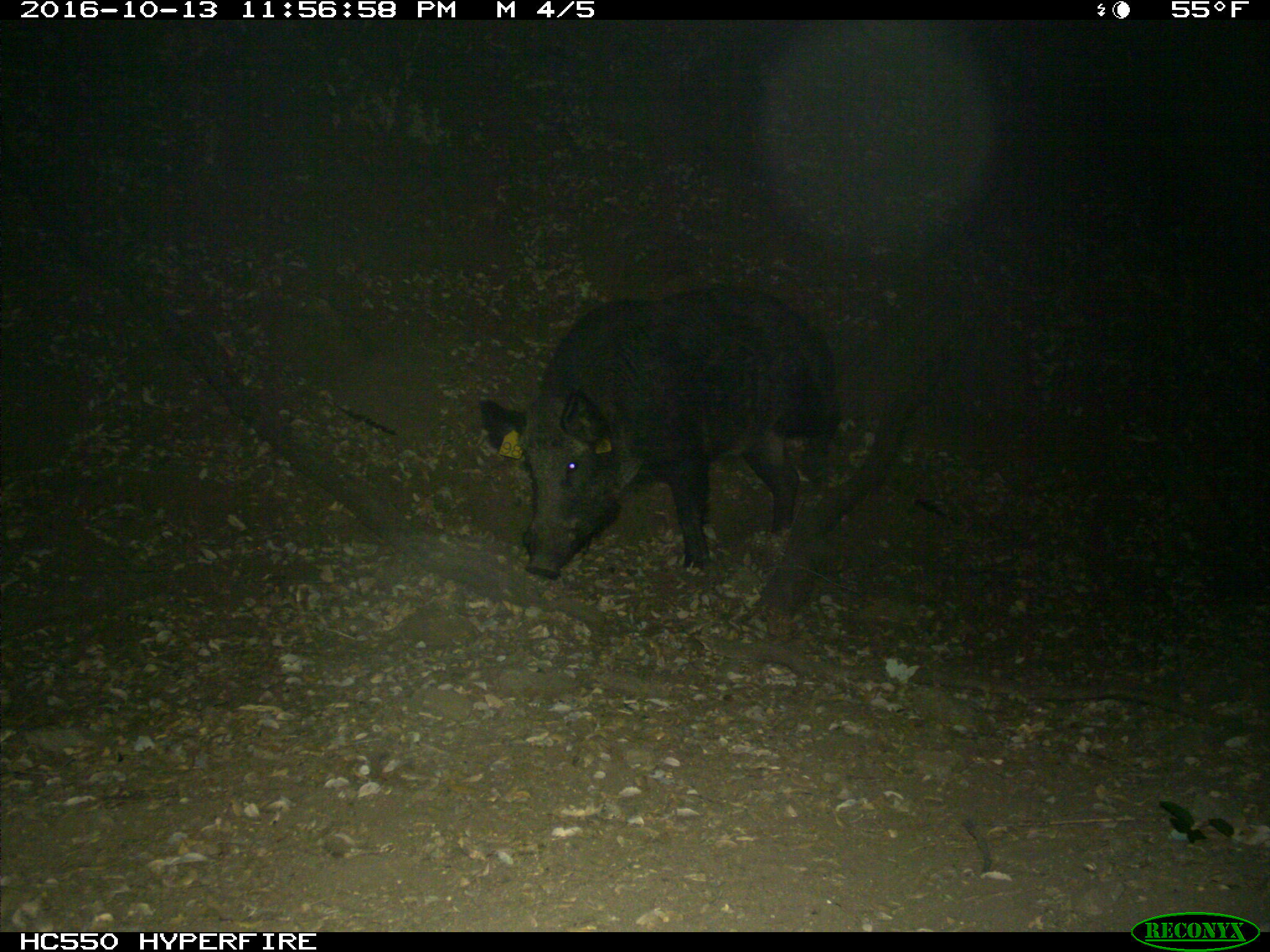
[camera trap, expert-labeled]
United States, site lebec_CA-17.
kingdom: Animalia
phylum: Chordata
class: Mammalia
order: Artiodactyla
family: Suidae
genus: Sus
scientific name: Sus scrofa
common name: wild boar